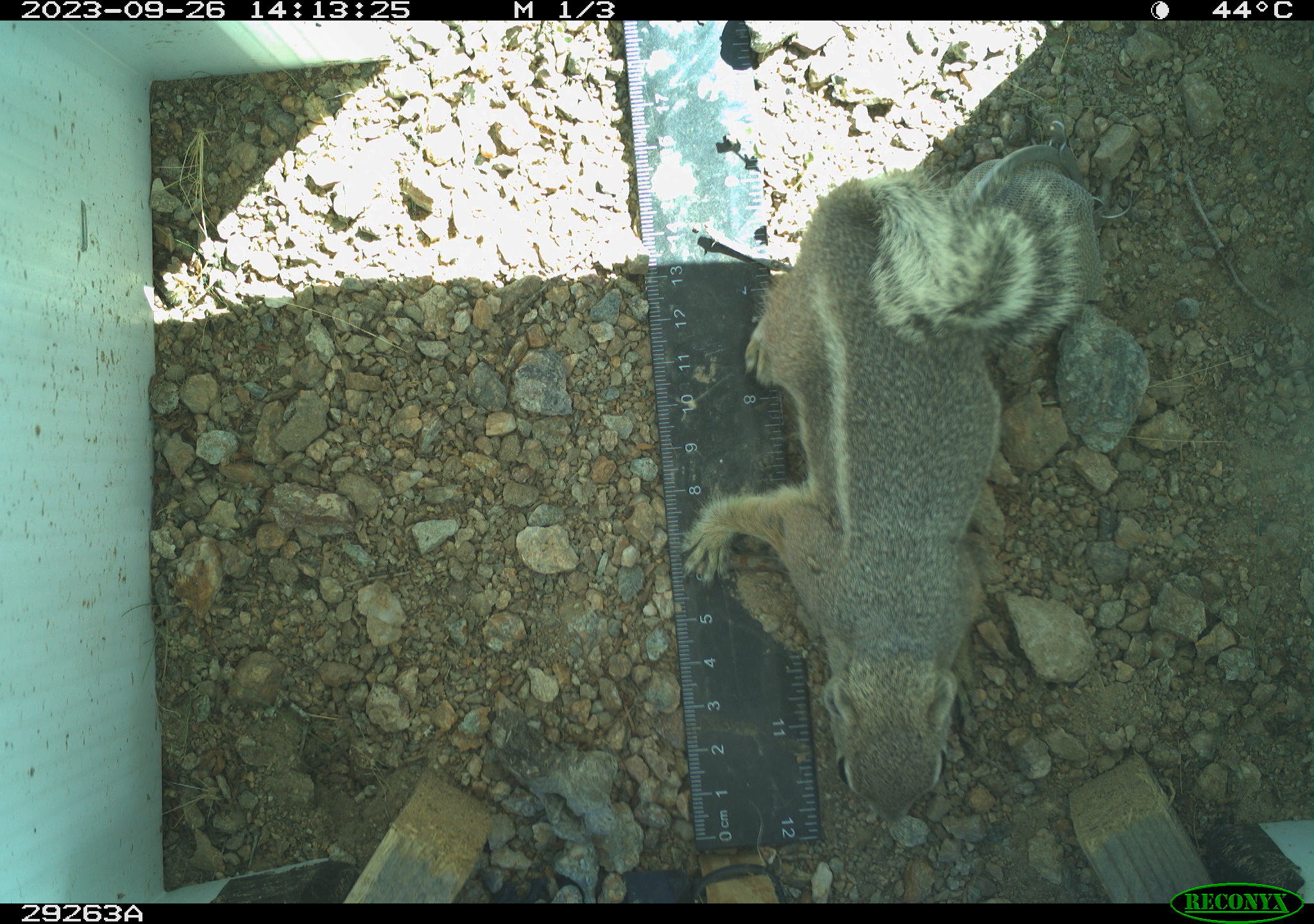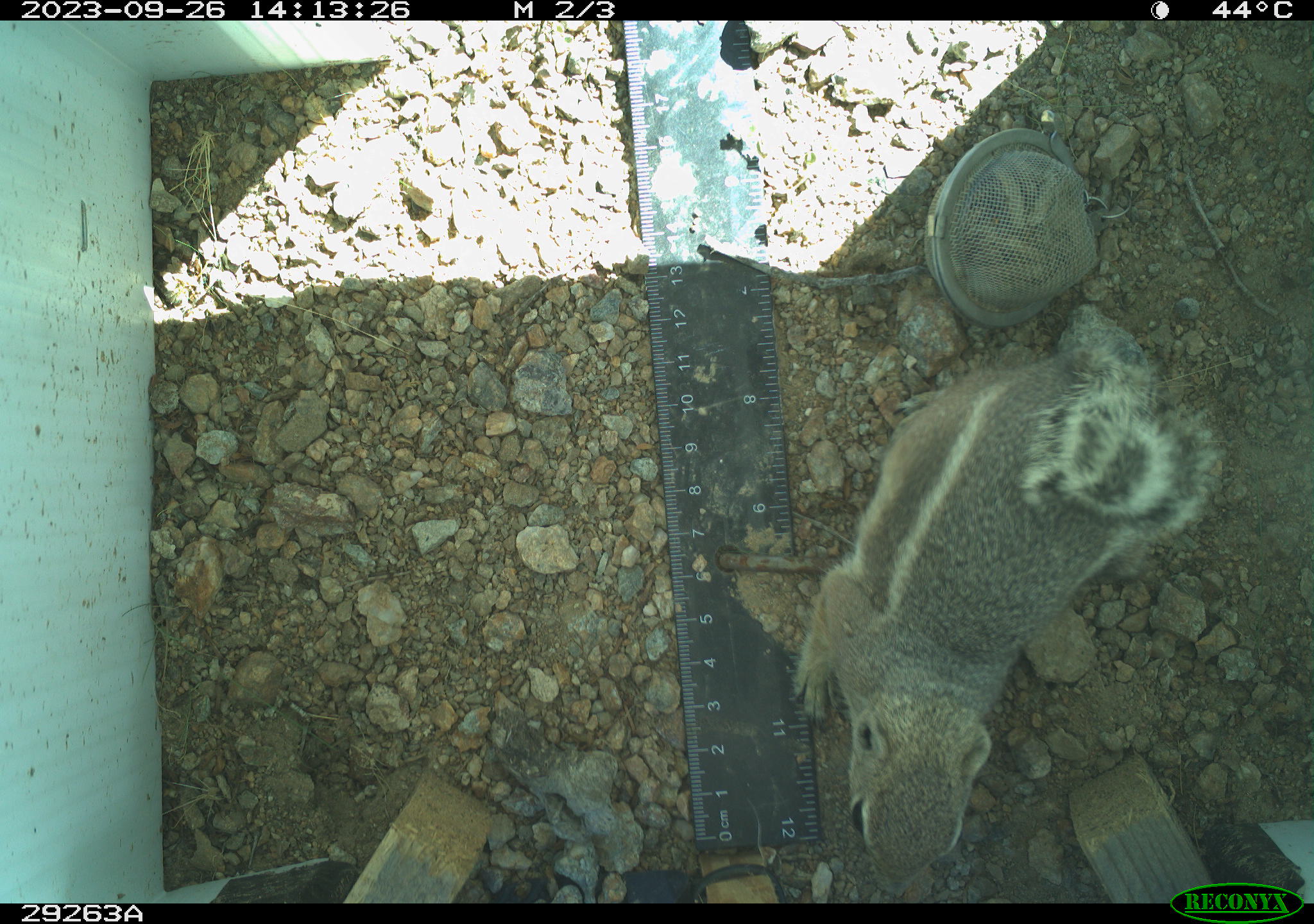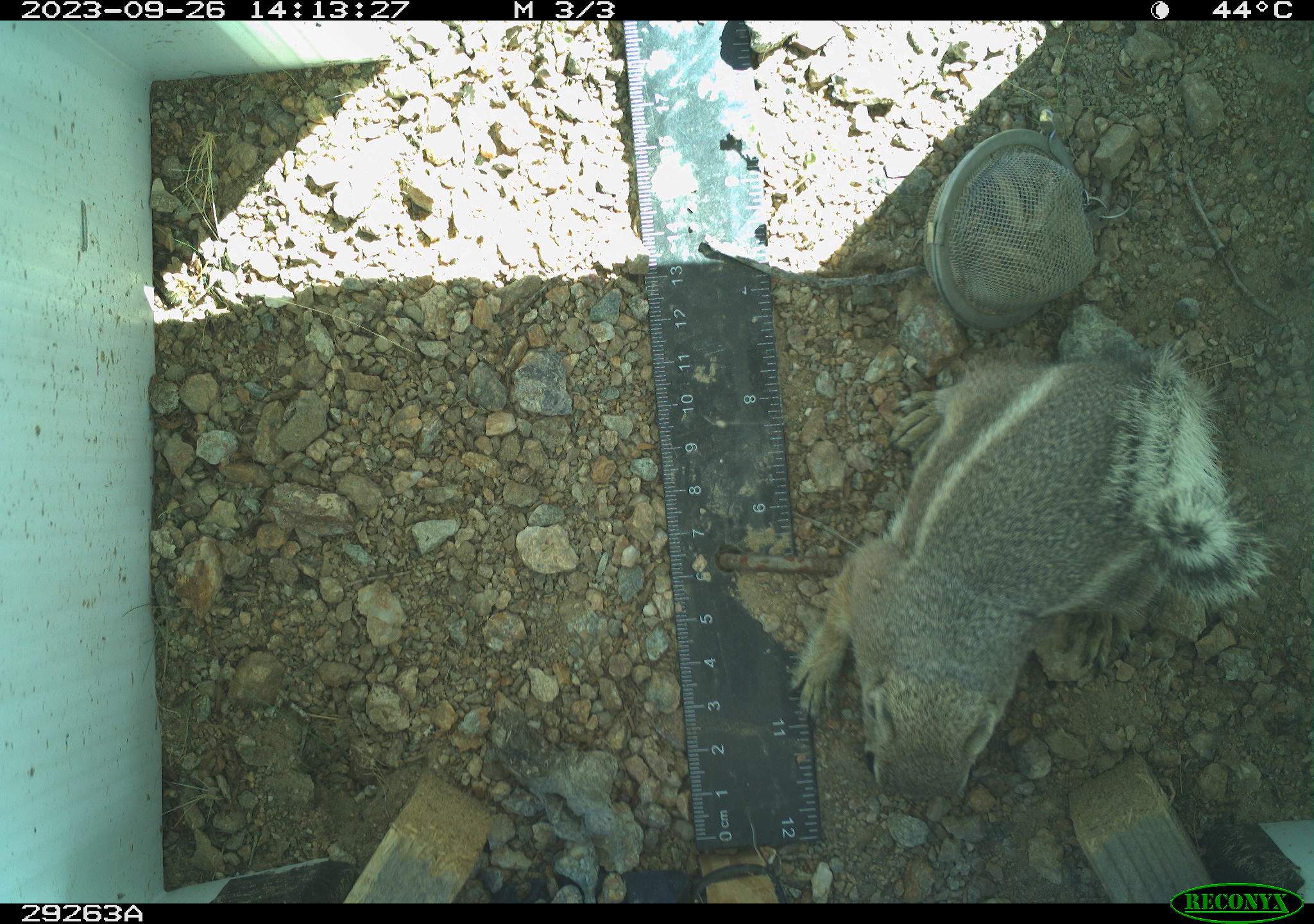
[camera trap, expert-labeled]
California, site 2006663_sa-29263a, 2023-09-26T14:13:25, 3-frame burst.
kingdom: Animalia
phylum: Chordata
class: Mammalia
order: Rodentia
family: Sciuridae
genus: Ammospermophilus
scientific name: Ammospermophilus leucurus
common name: white-tailed antelope squirrel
White-tailed antelope squirrel (Ammospermophilus leucurus).